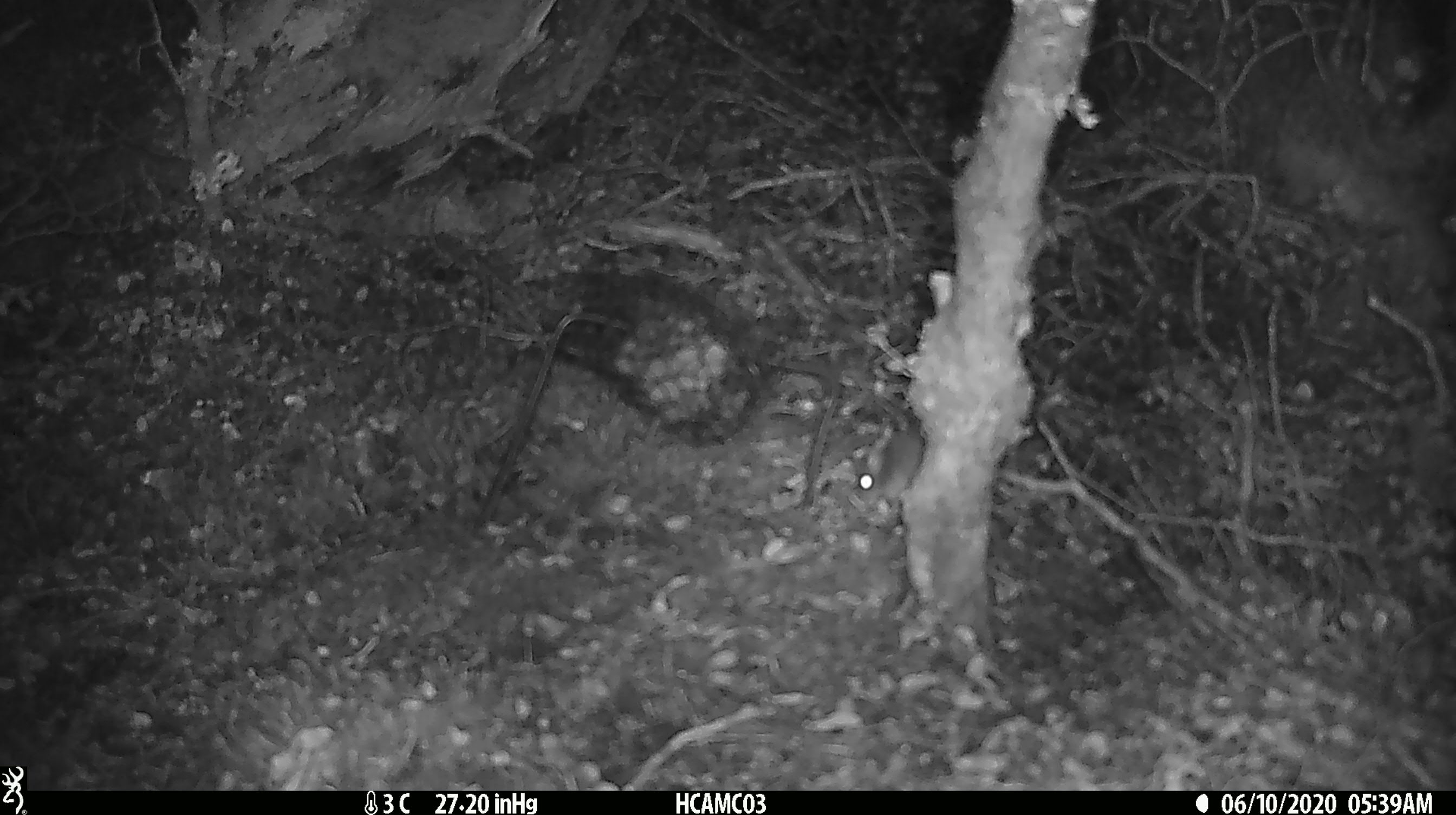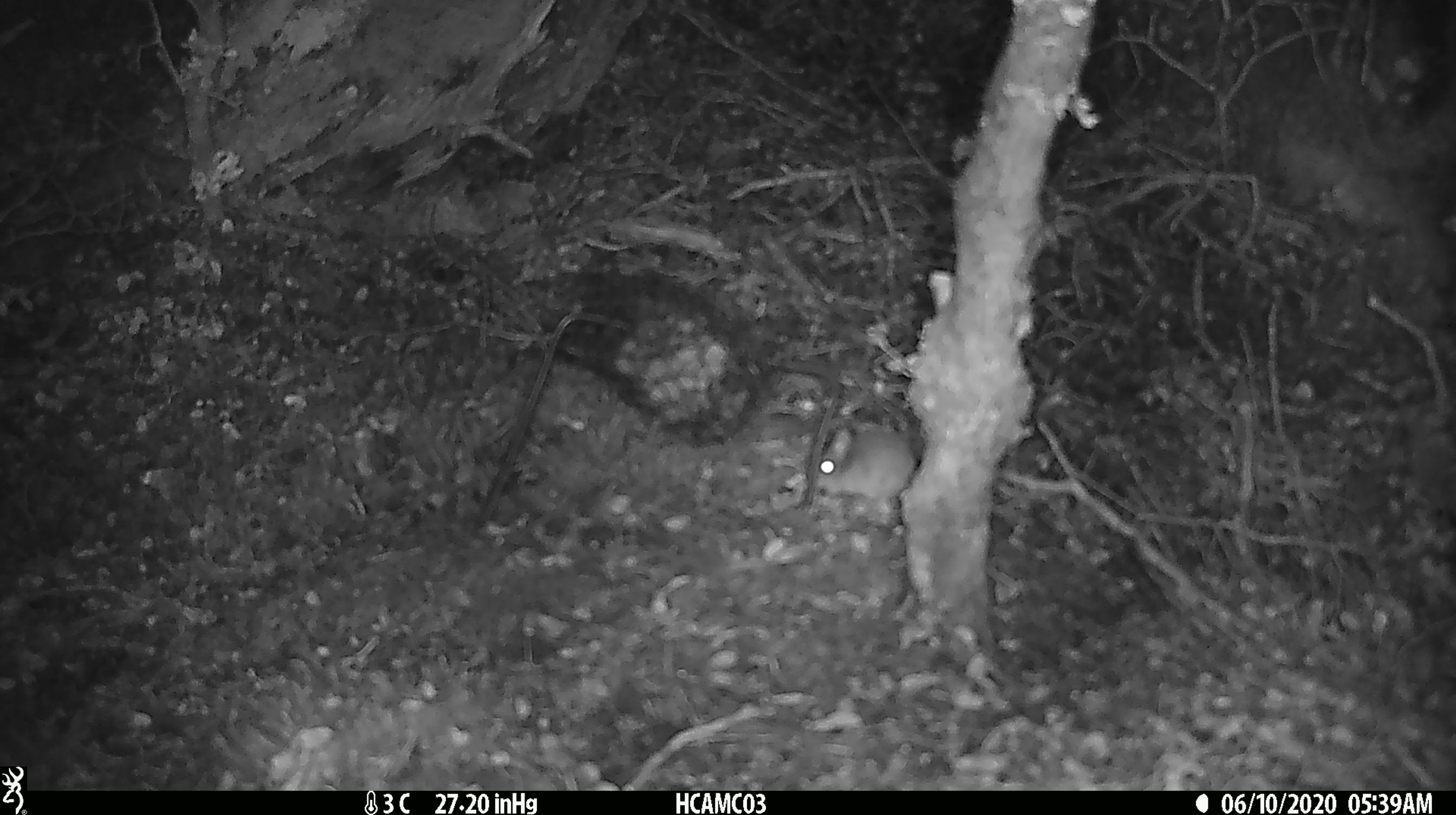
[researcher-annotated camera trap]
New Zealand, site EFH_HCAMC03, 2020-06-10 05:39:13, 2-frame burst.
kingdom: Animalia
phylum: Chordata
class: Mammalia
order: Rodentia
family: Muridae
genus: Mus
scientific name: Mus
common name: mouse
Mouse (Mus).